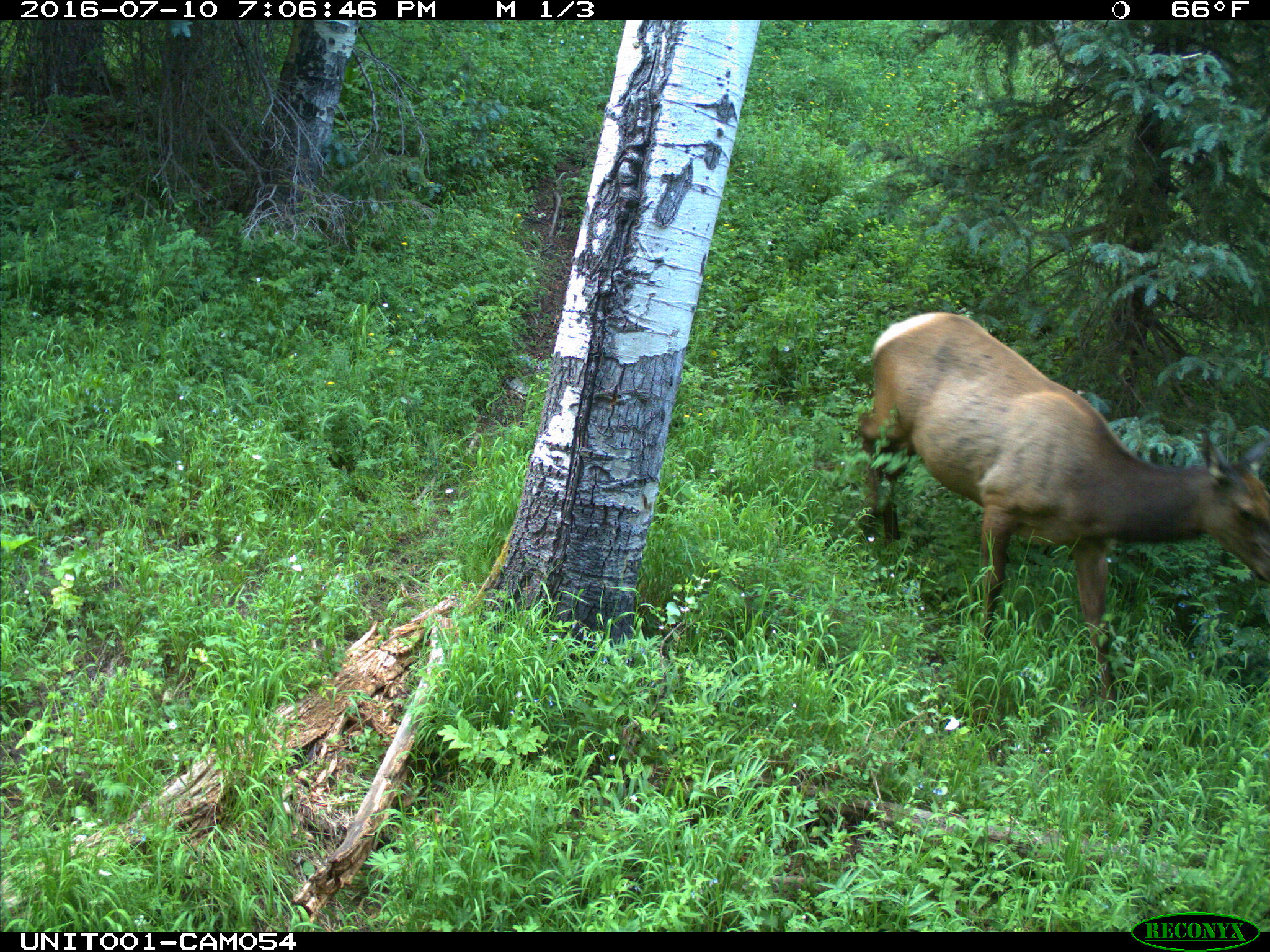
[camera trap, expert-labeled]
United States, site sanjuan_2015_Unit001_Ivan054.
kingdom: Animalia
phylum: Chordata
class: Mammalia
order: Artiodactyla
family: Cervidae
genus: Cervus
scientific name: Cervus elaphus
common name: red deer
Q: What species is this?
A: Cervus elaphus (red deer).